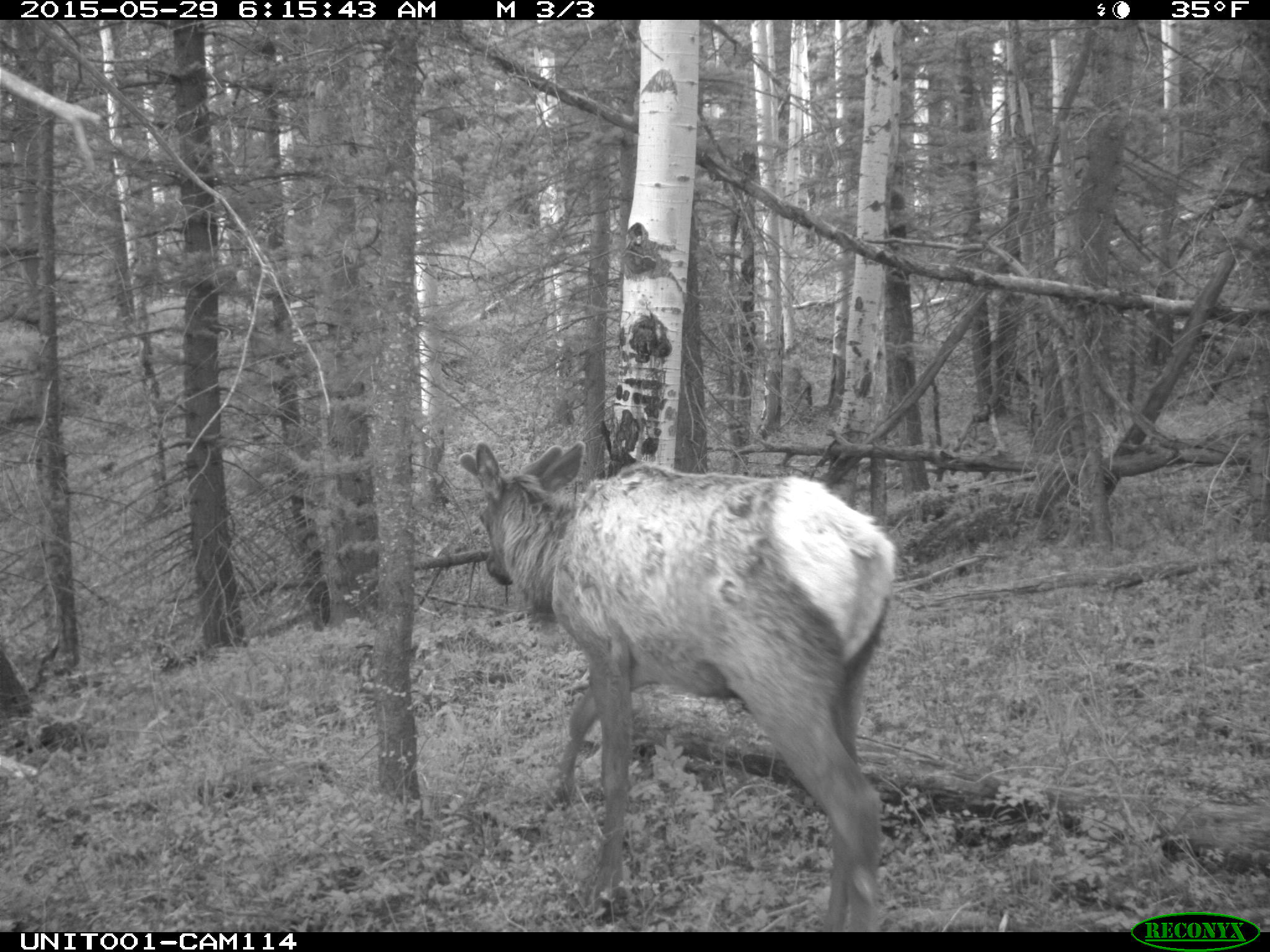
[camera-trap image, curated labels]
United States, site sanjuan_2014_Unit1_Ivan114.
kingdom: Animalia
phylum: Chordata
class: Mammalia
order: Artiodactyla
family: Cervidae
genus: Cervus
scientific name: Cervus elaphus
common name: red deer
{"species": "Cervus elaphus (red deer)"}